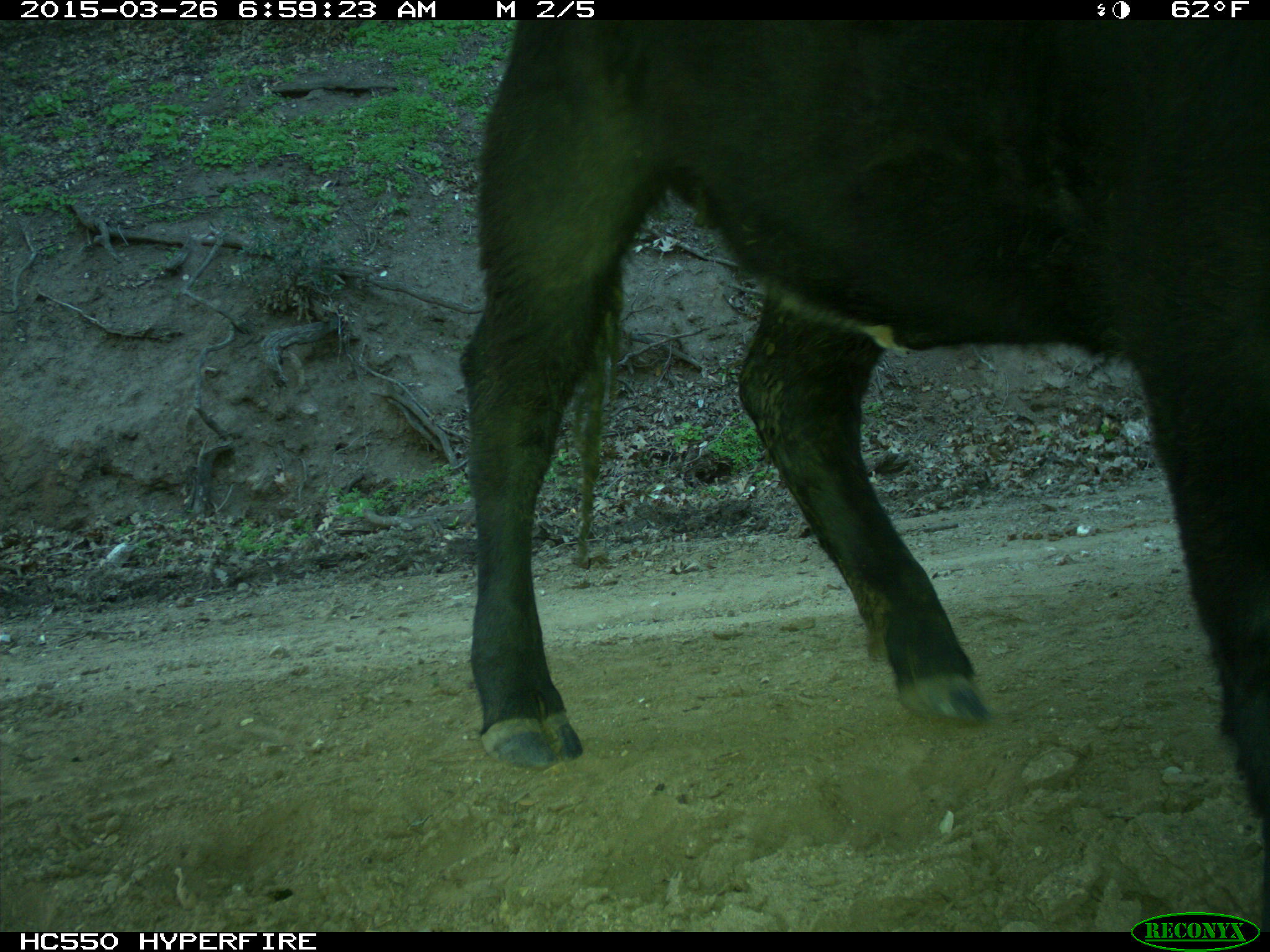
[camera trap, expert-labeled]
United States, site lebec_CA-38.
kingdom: Animalia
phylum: Chordata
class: Mammalia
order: Artiodactyla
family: Bovidae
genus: Bos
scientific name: Bos taurus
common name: domestic cow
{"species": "Bos taurus (domestic cow)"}